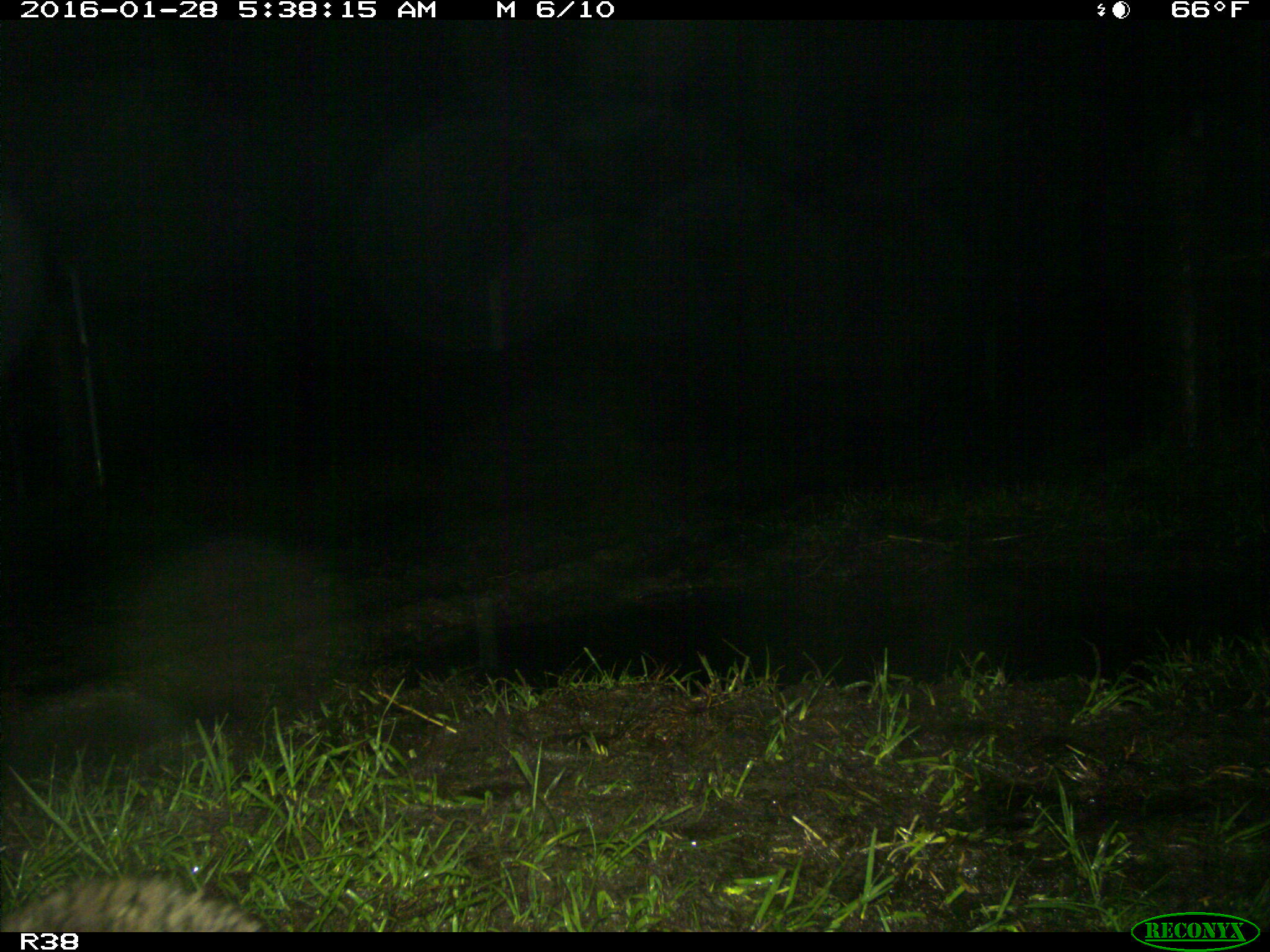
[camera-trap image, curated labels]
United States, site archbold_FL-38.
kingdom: Animalia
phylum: Chordata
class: Mammalia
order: Carnivora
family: Procyonidae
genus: Procyon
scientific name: Procyon lotor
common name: common raccoon